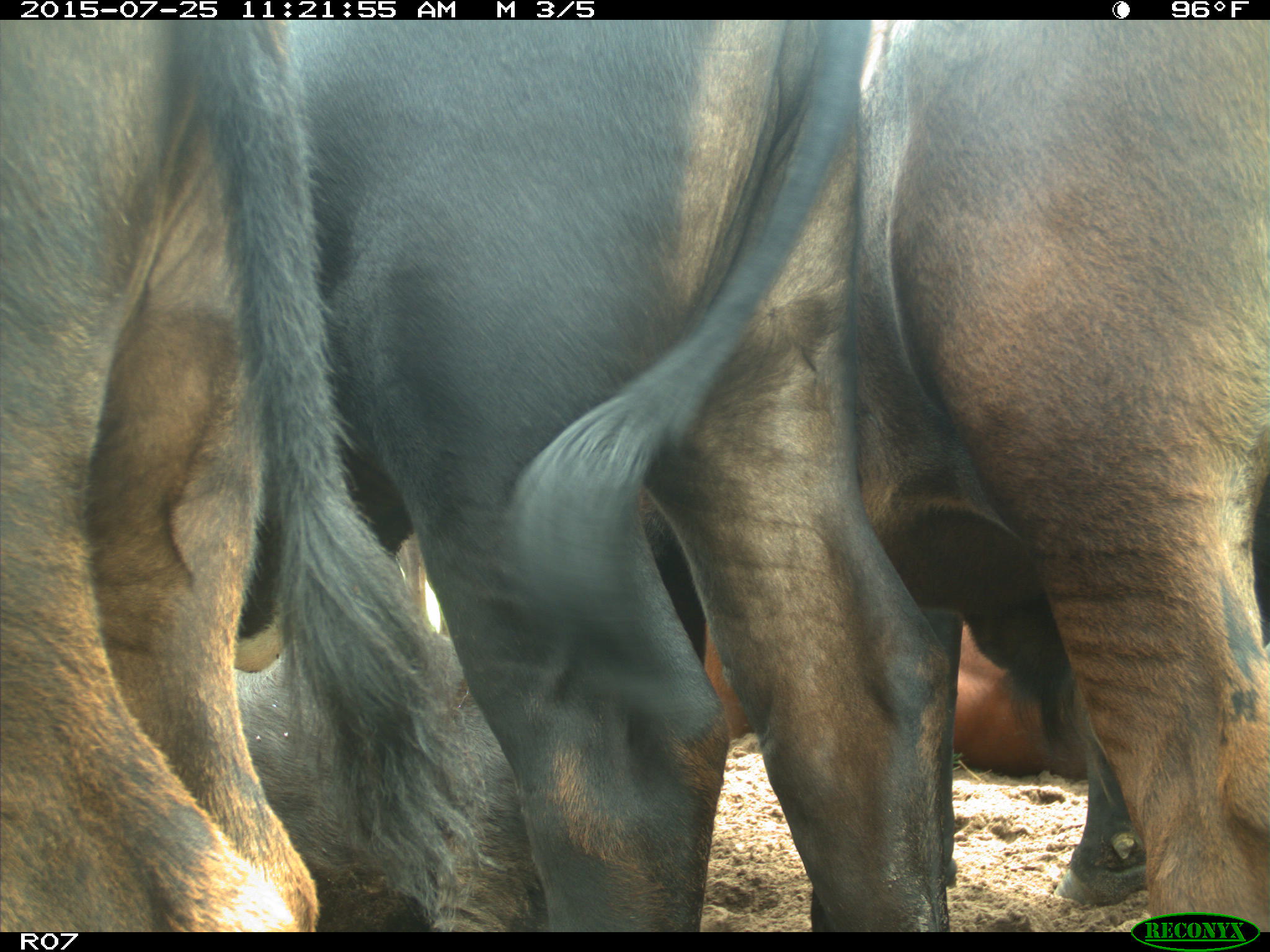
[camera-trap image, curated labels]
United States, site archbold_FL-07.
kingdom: Animalia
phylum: Chordata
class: Mammalia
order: Artiodactyla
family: Bovidae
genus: Bos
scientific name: Bos taurus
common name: domestic cow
Bos taurus (domestic cow).